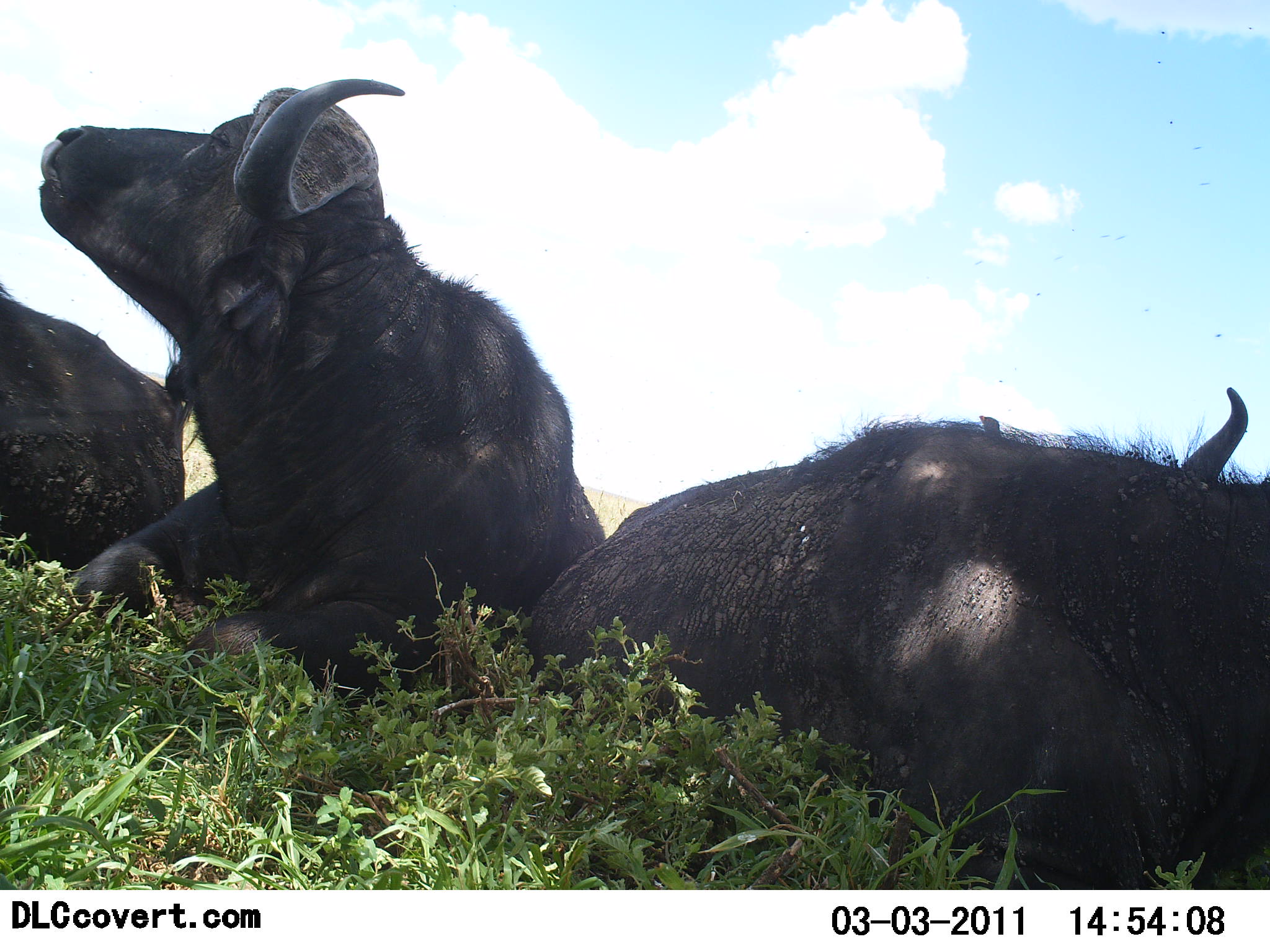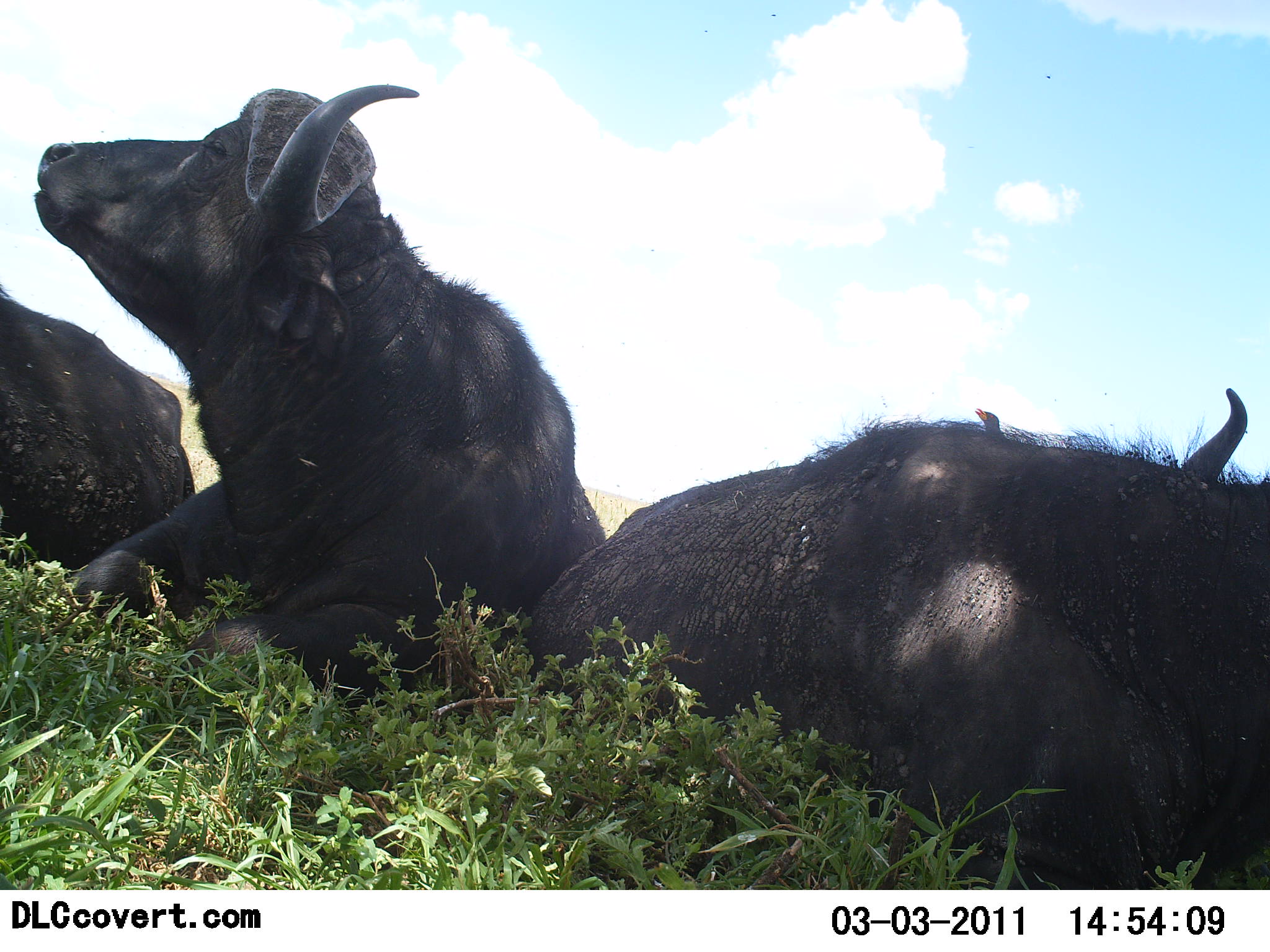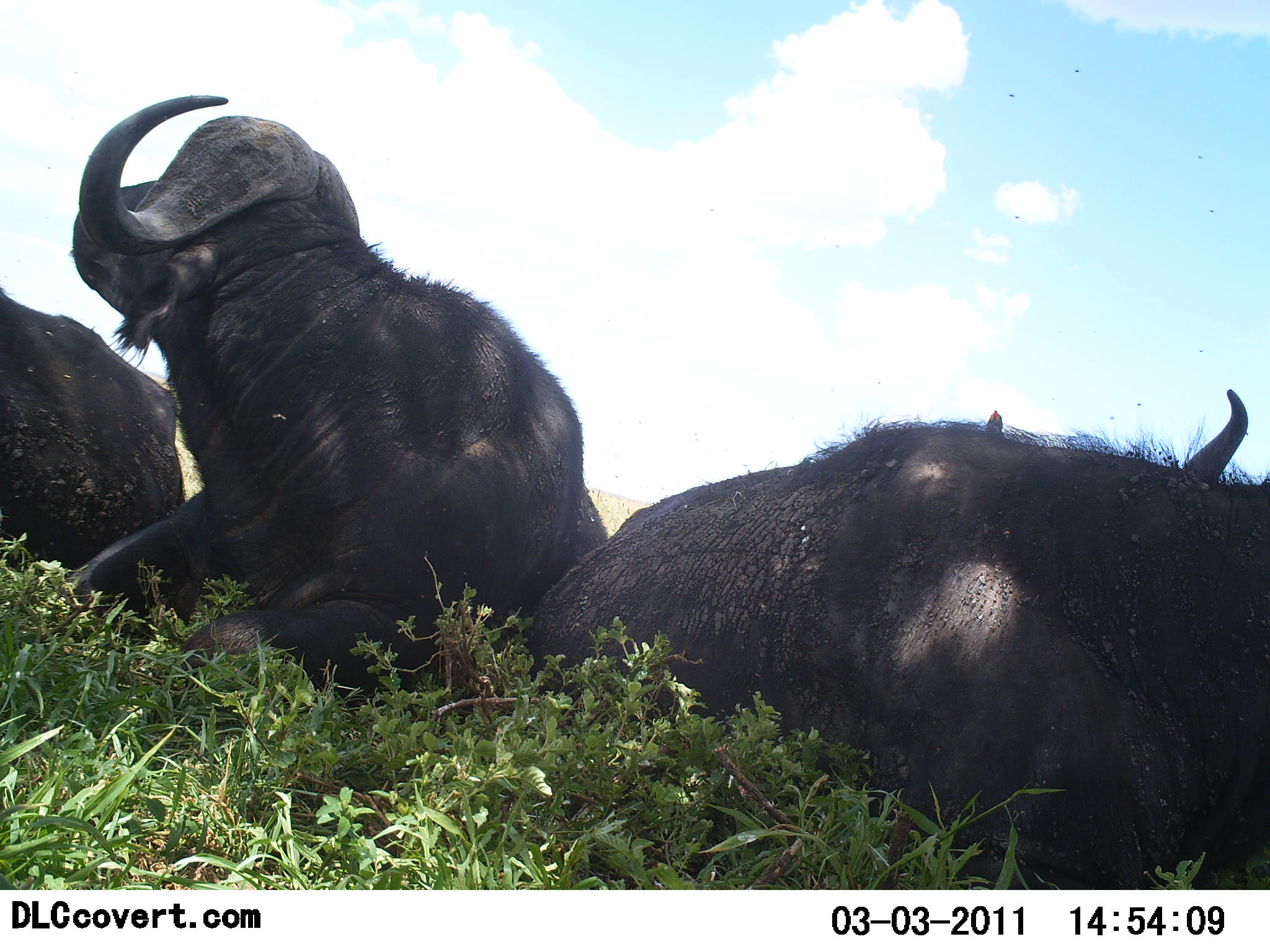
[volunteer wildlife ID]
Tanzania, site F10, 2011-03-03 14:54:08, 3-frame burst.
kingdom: Animalia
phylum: Chordata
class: Mammalia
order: Artiodactyla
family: Bovidae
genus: Syncerus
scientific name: Syncerus caffer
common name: cape buffalo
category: buffalo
Buffalo (cape buffalo) (Syncerus caffer), count 3. Behavior (volunteer vote fractions): standing 0%, resting 100%, moving 0%, interacting 0%. Young present (vote fraction): 0%. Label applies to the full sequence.